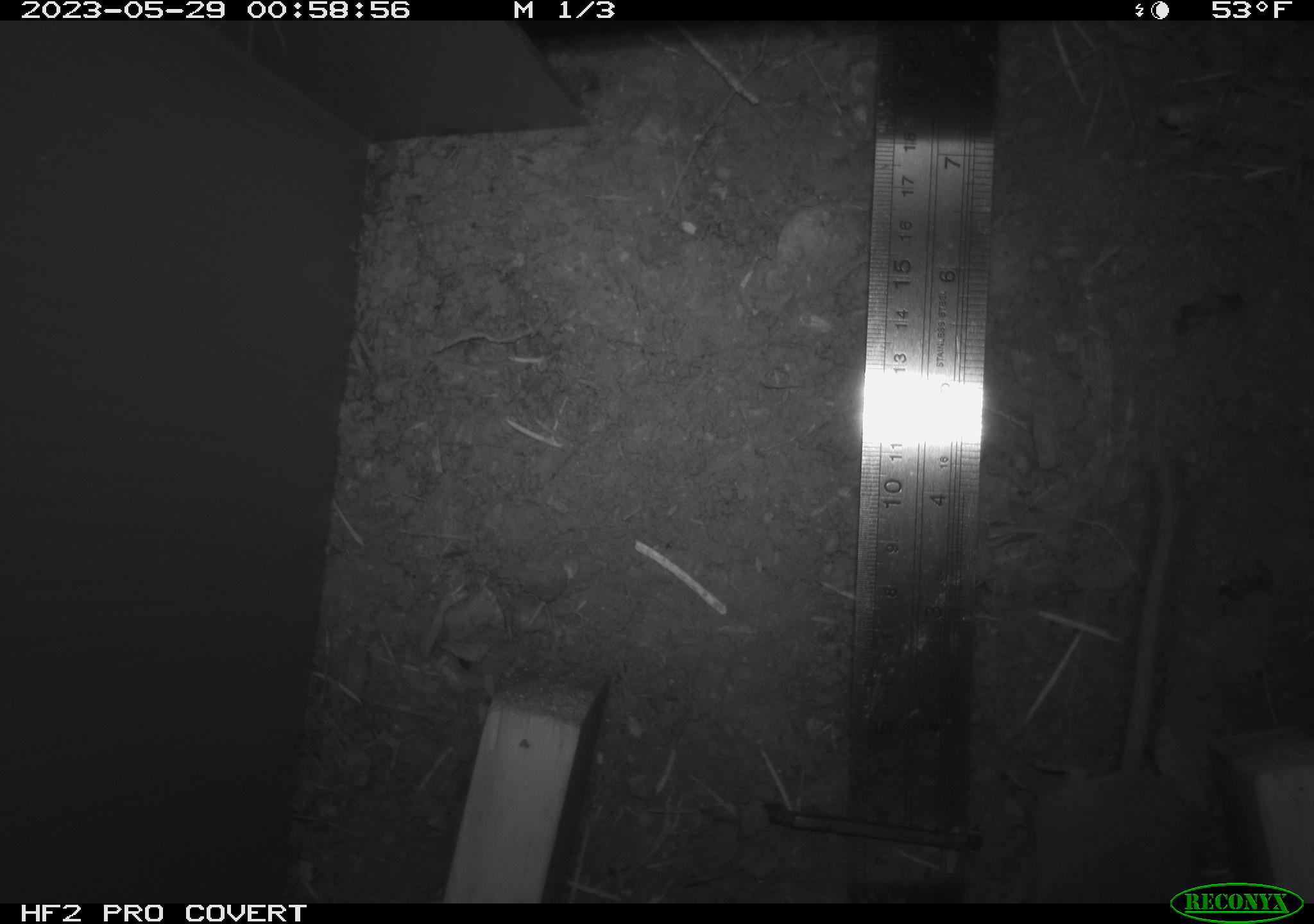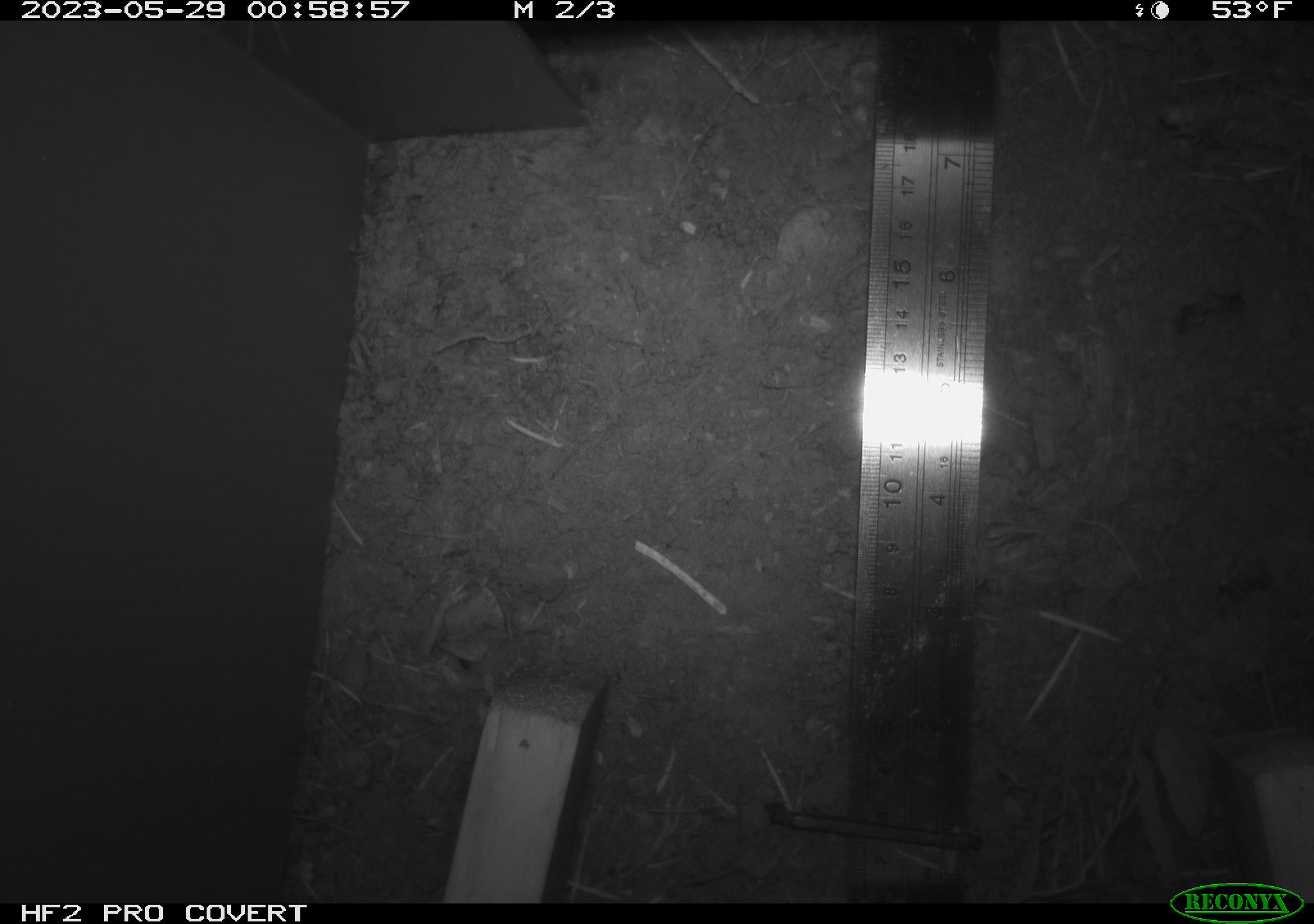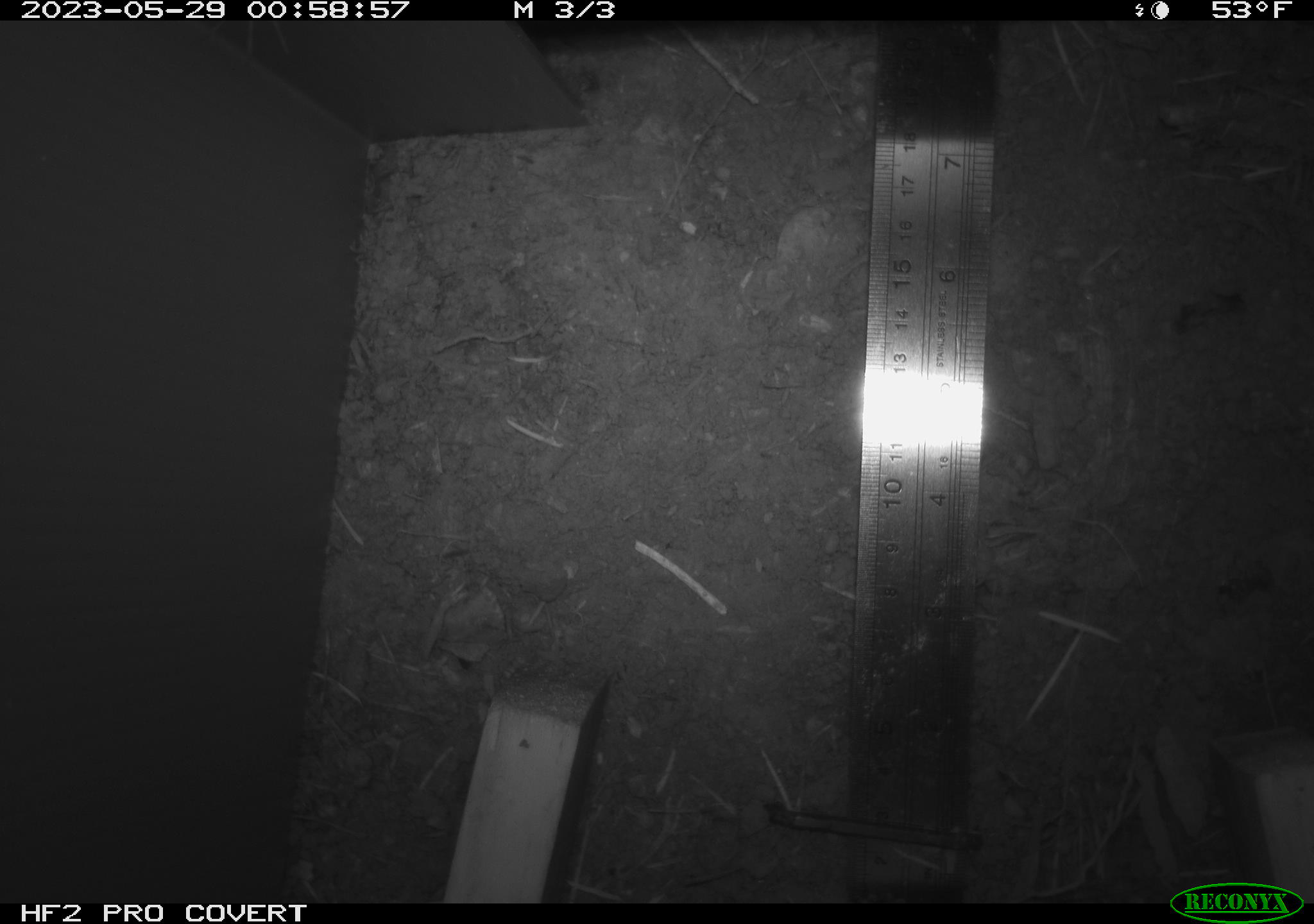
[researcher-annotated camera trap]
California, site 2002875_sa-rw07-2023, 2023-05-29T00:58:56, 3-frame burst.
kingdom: Animalia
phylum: Chordata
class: Mammalia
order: Rodentia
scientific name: Rodentia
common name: mouse species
Mouse species (Rodentia).